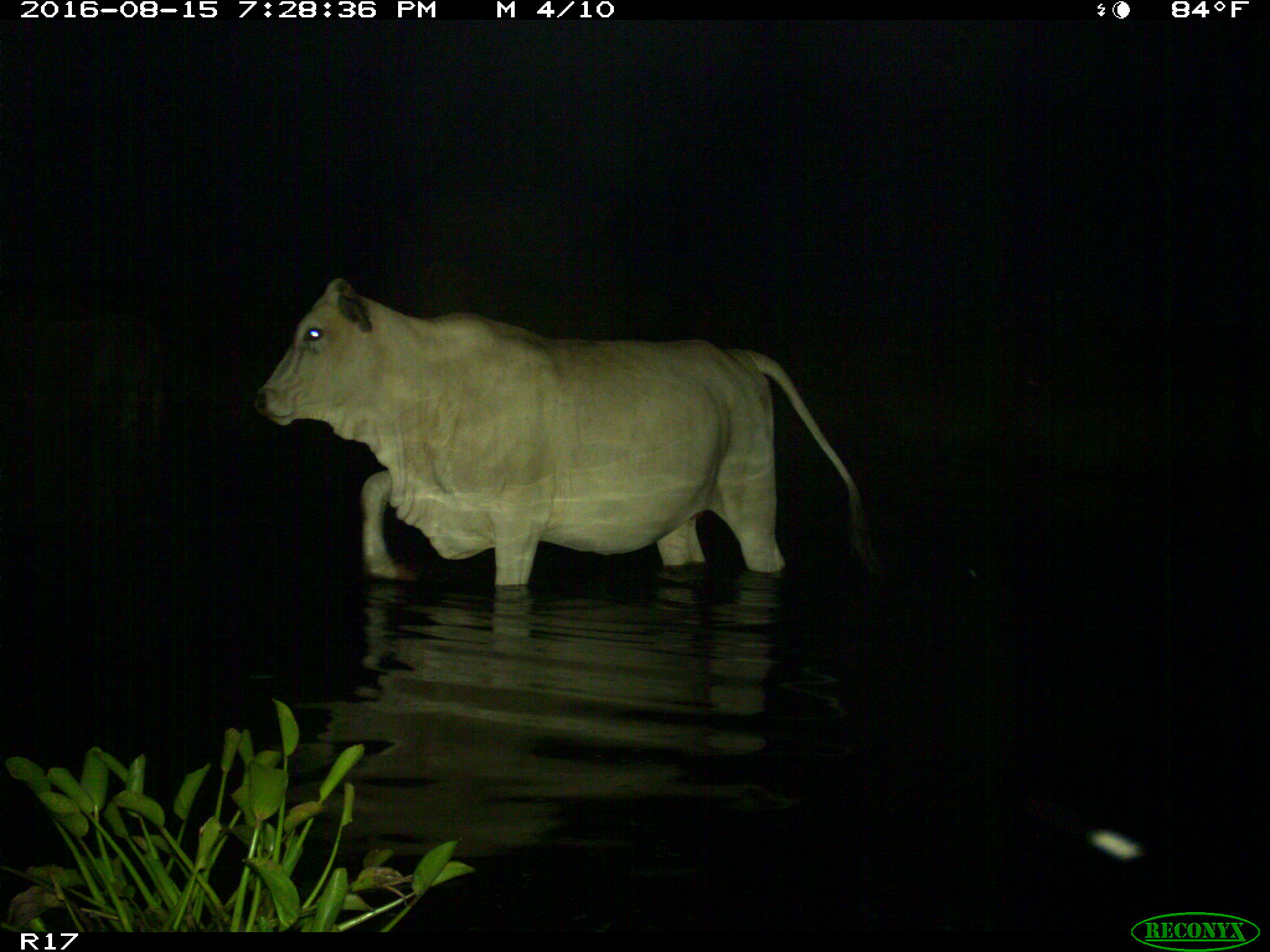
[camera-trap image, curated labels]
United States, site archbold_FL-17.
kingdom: Animalia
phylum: Chordata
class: Mammalia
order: Artiodactyla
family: Bovidae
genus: Bos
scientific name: Bos taurus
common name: domestic cow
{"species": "Bos taurus (domestic cow)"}